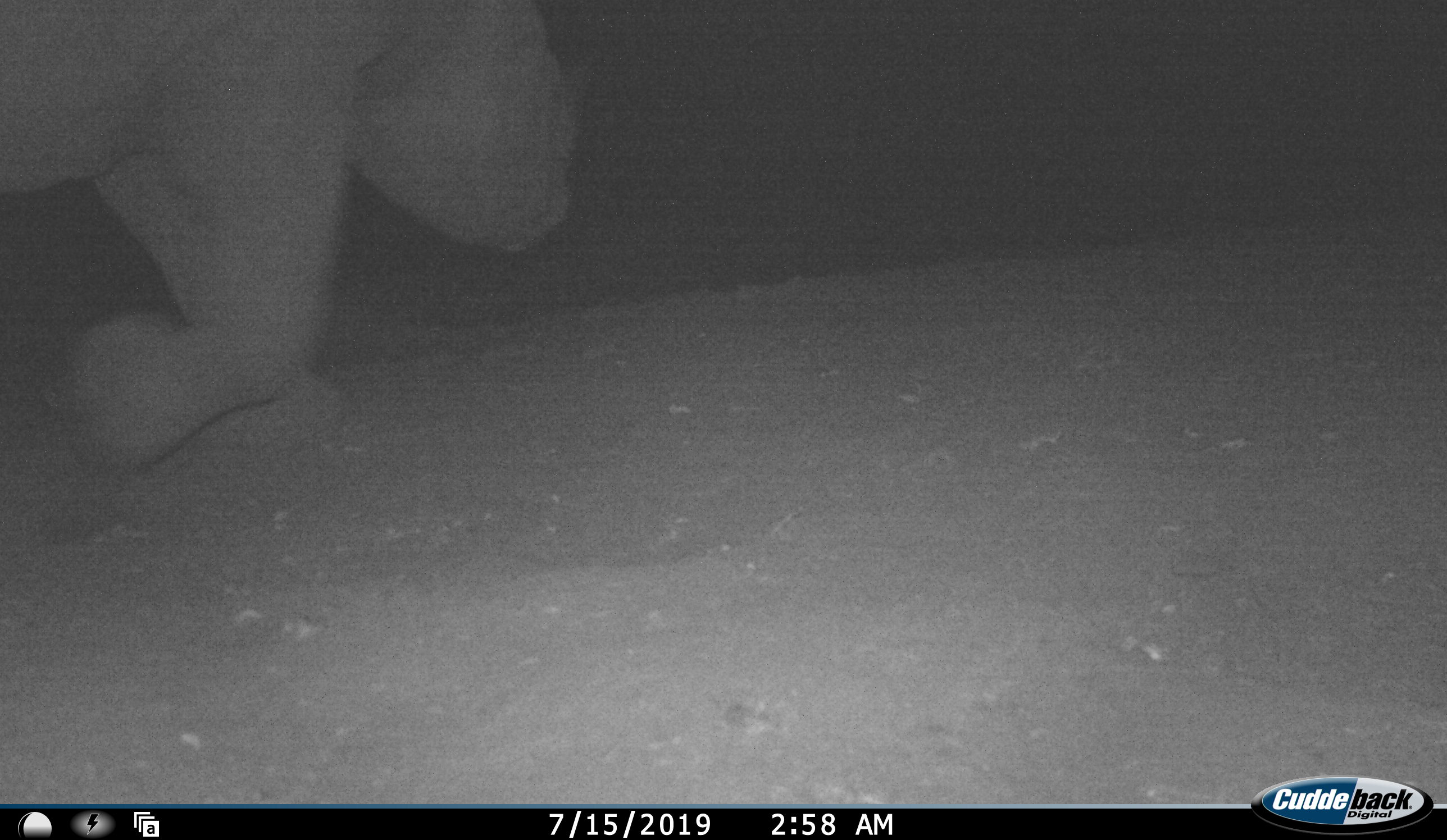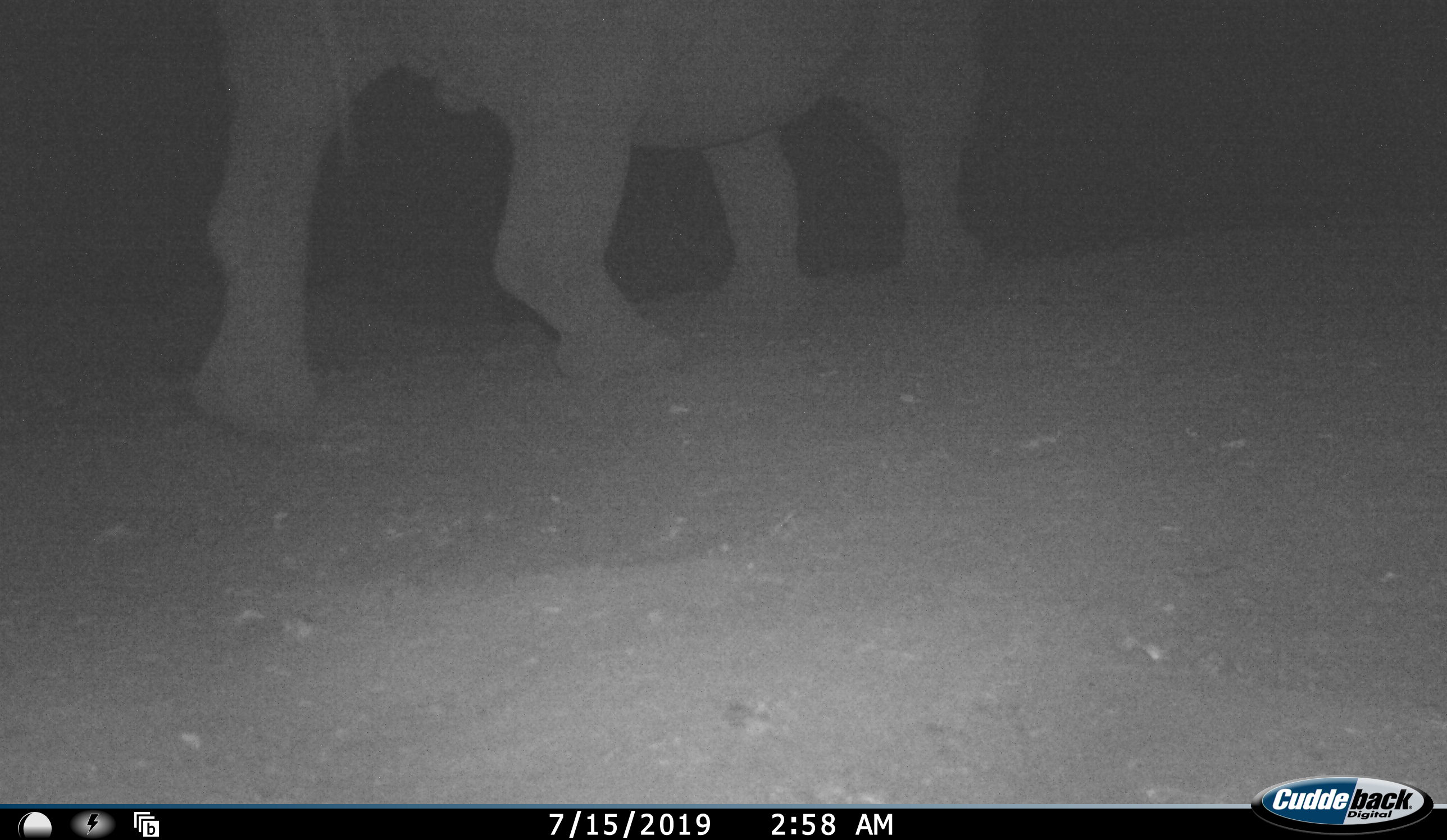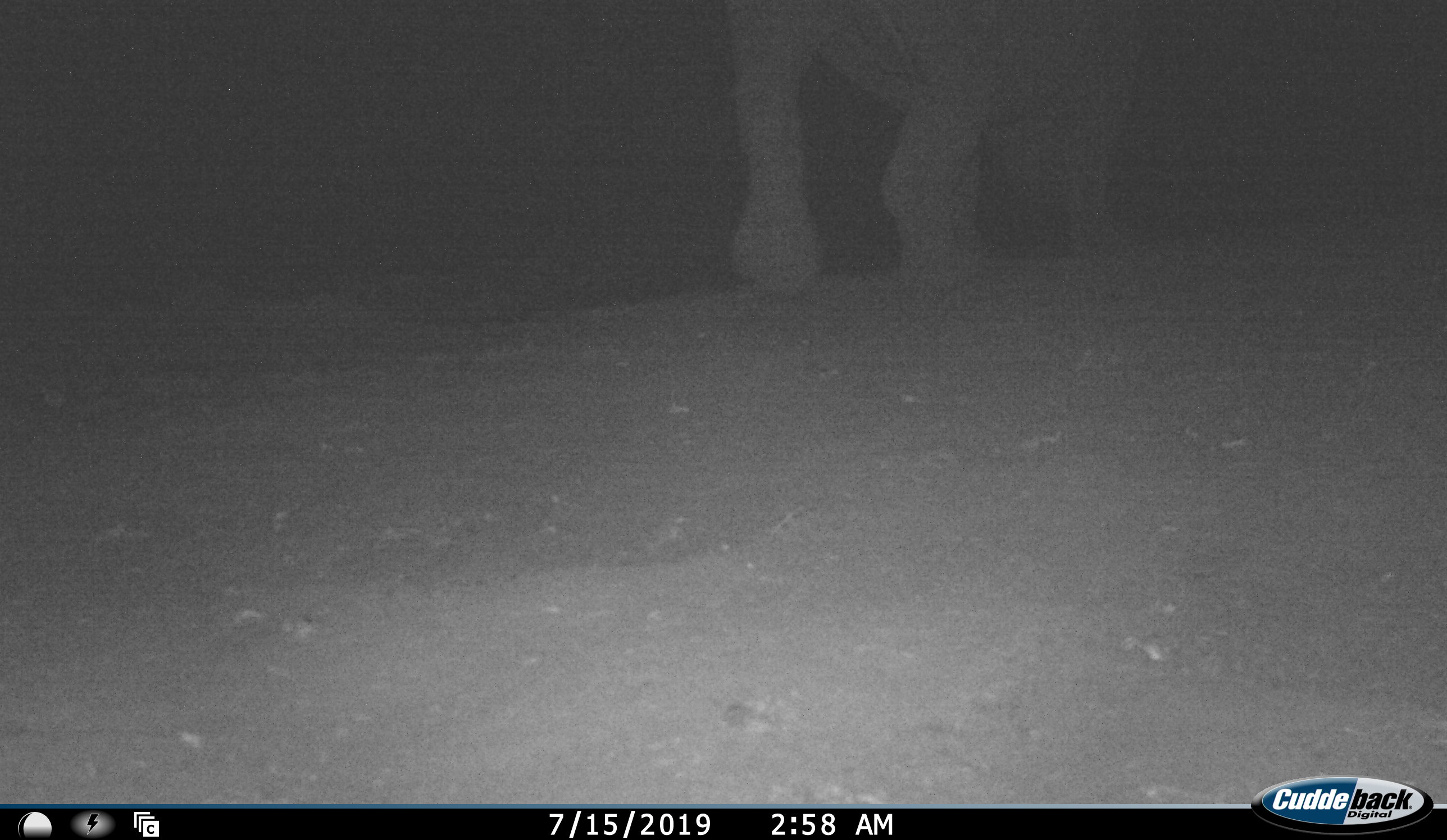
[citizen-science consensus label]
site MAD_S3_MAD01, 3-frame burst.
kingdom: Animalia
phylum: Chordata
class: Mammalia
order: Perissodactyla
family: Rhinocerotidae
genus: Ceratotherium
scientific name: Ceratotherium simum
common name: white rhinoceros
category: rhinoceroswhite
Rhinoceroswhite (white rhinoceros) (Ceratotherium simum), count 1. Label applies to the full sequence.